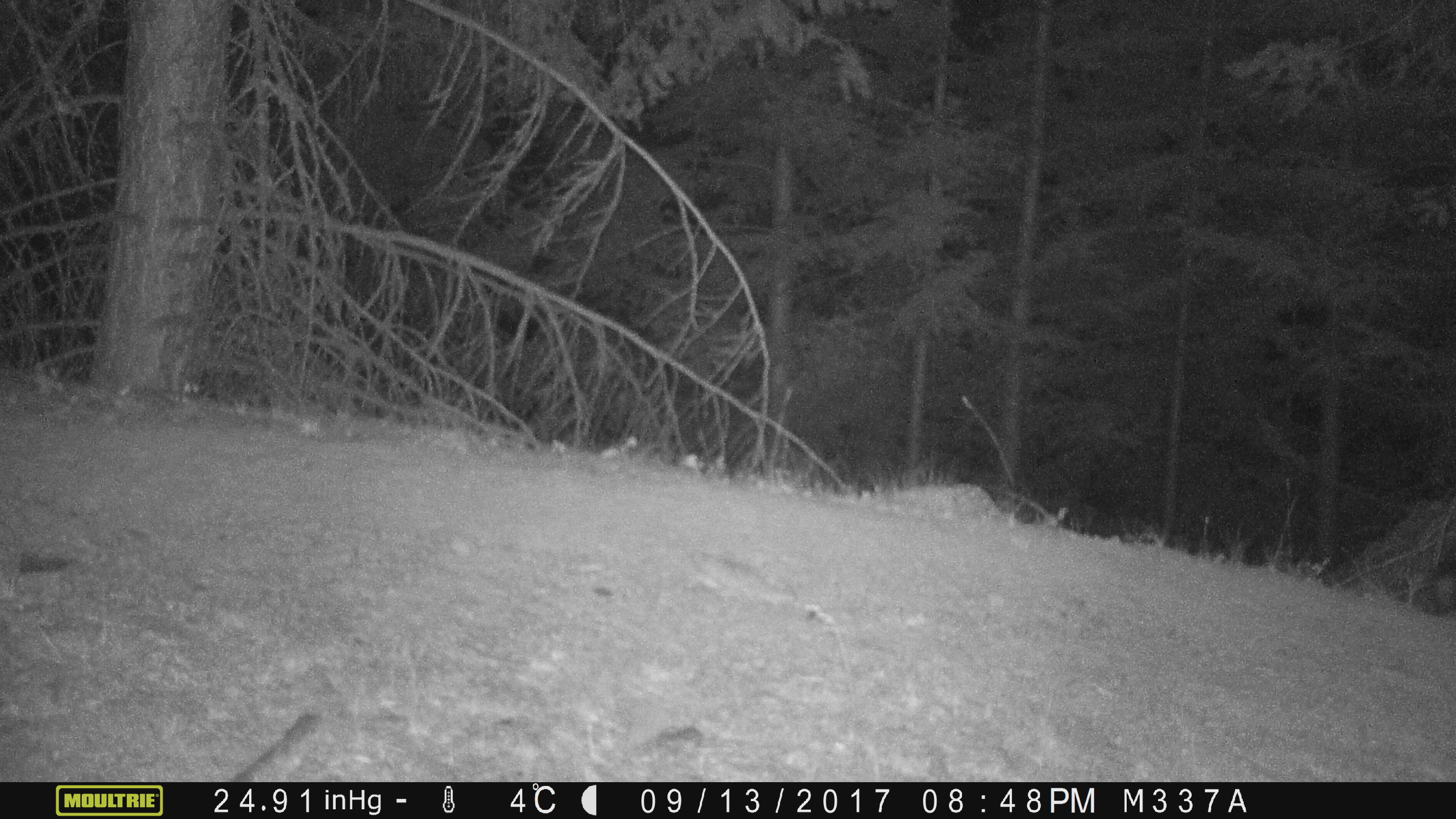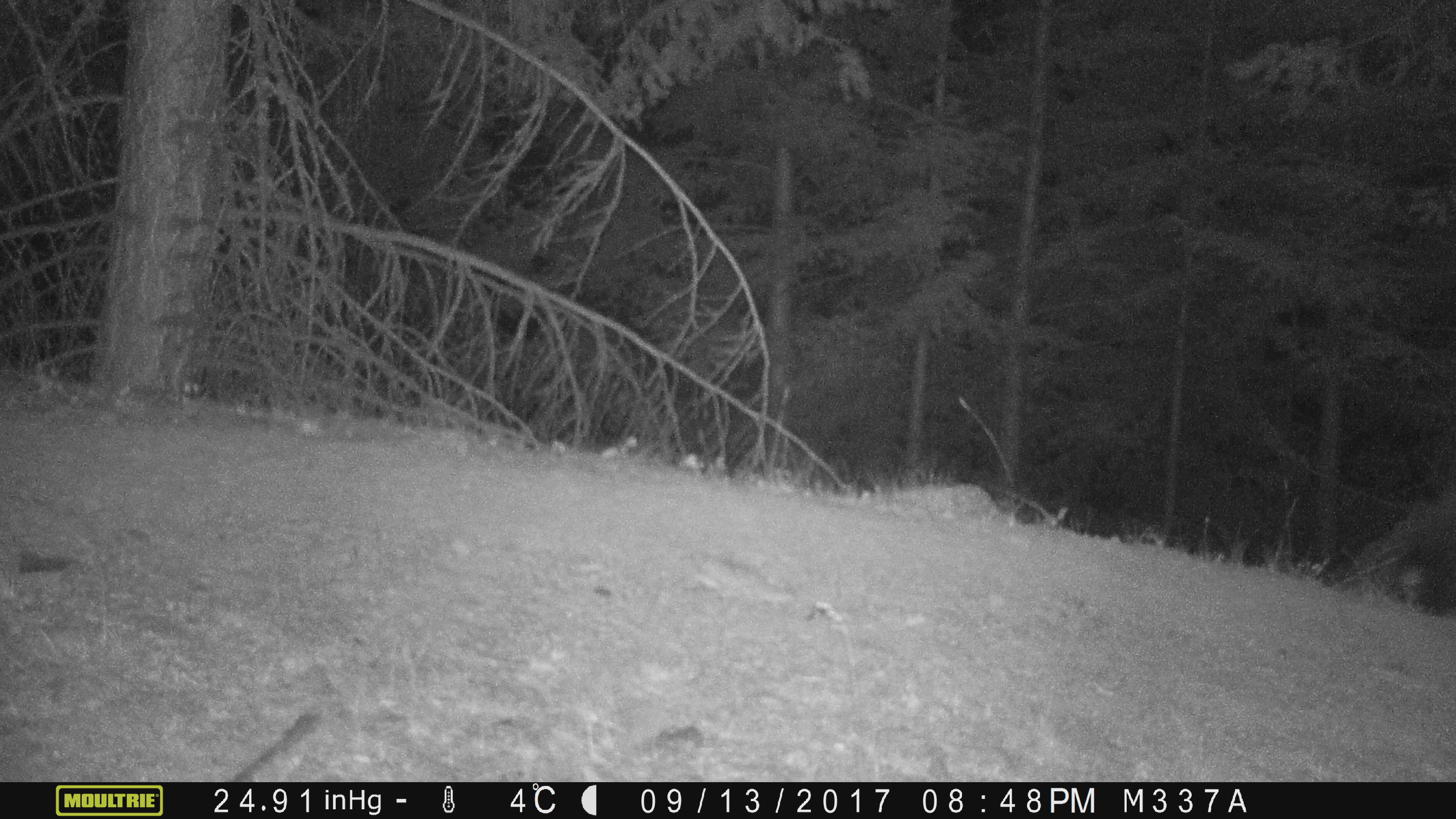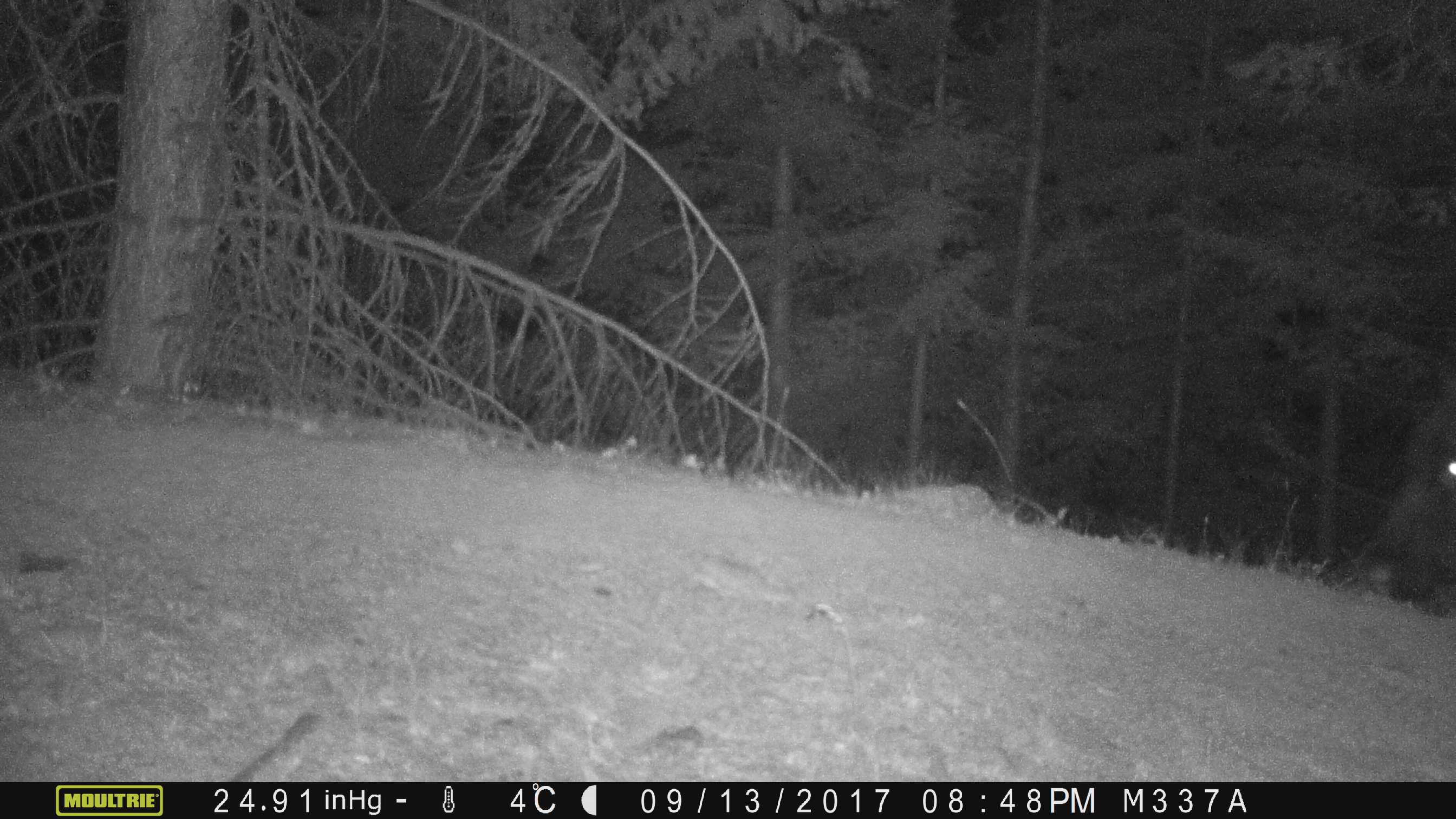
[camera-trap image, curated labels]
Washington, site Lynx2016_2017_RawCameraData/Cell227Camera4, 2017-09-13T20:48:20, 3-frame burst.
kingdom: Animalia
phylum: Chordata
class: Mammalia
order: Artiodactyla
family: Bovidae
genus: Bos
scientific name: Bos taurus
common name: domestic cattle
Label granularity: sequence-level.